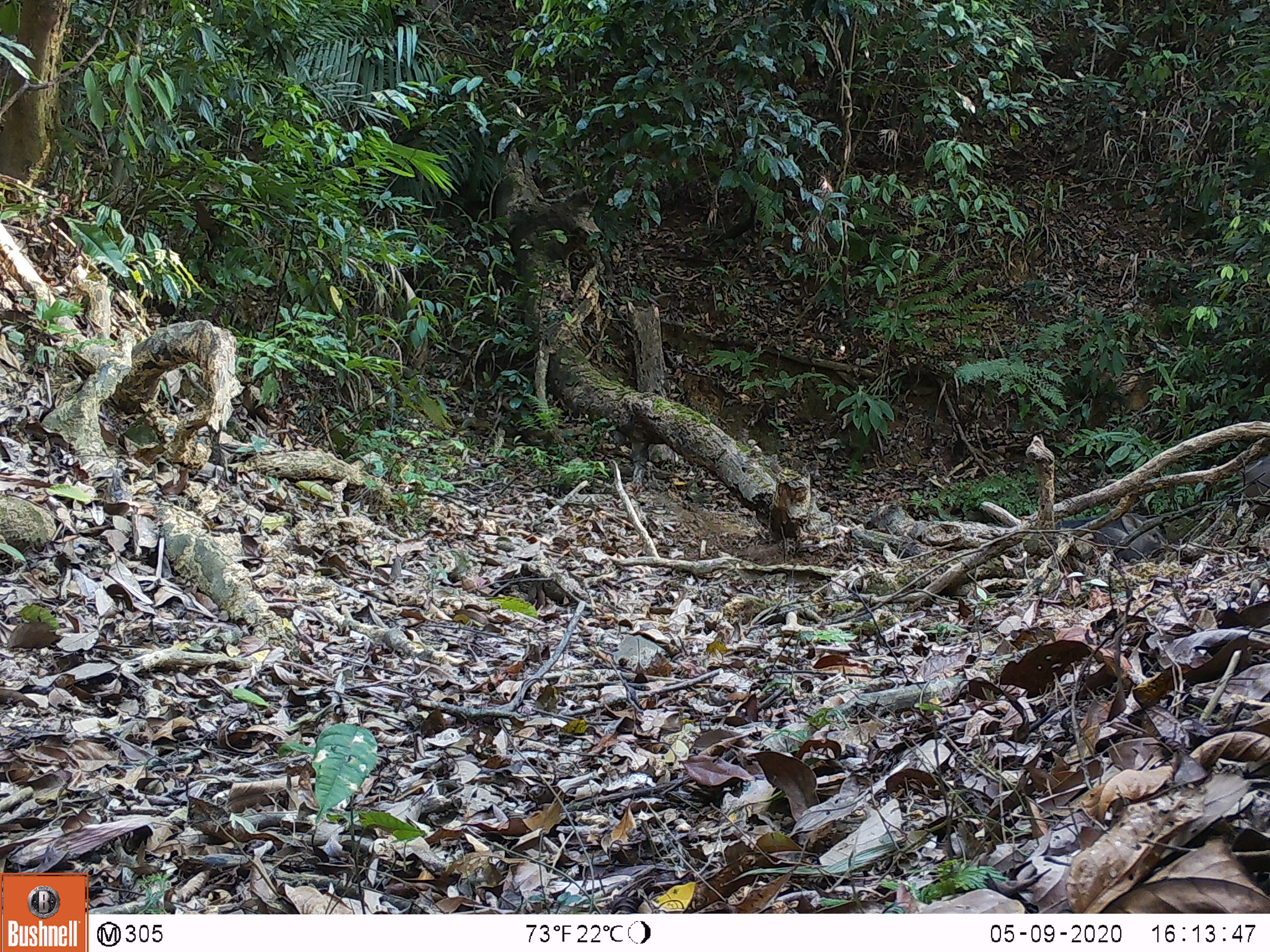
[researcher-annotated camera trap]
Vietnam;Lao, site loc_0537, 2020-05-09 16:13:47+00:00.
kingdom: Animalia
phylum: Chordata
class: Mammalia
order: Artiodactyla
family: Suidae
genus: Sus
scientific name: Sus scrofa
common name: eurasian wild pig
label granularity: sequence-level